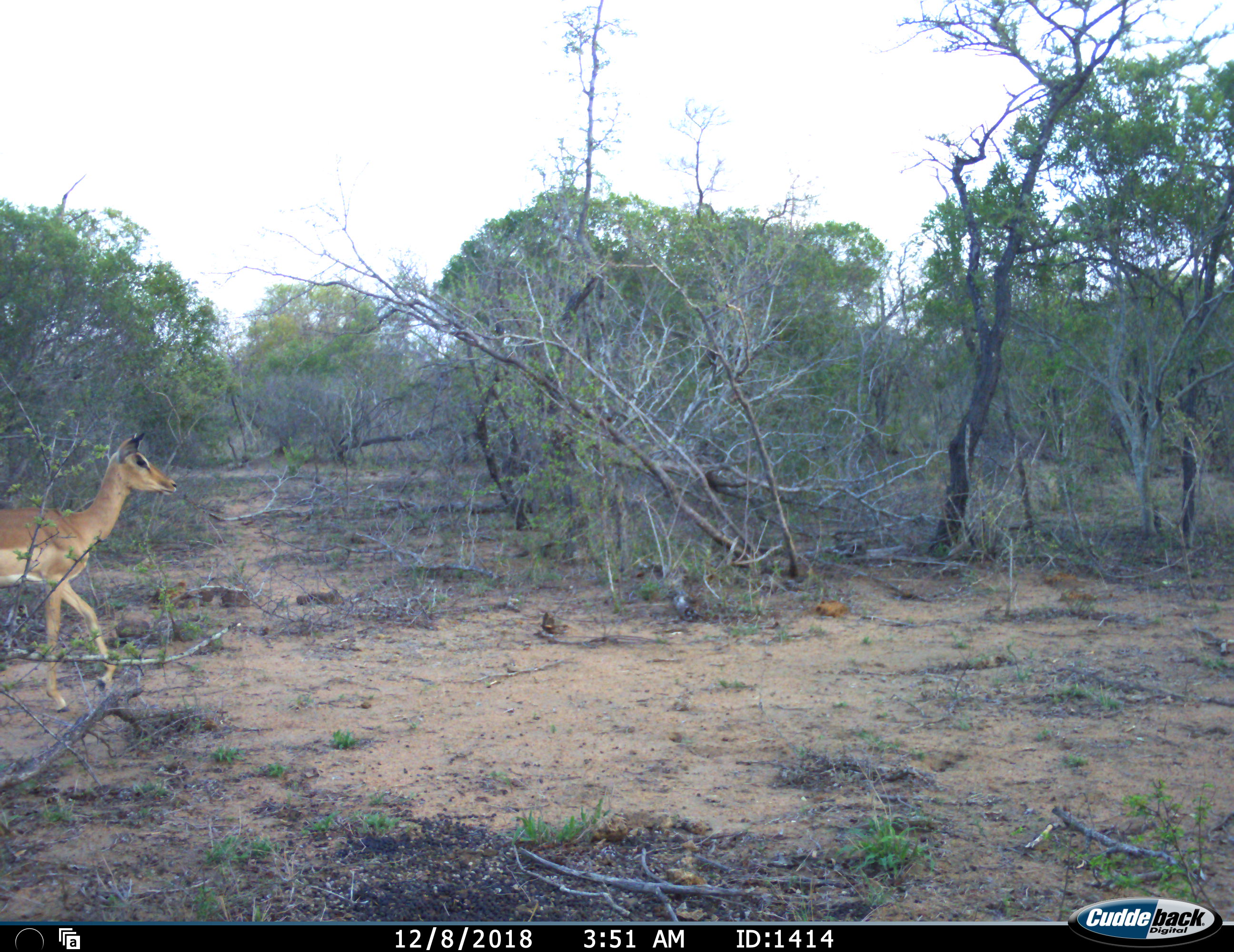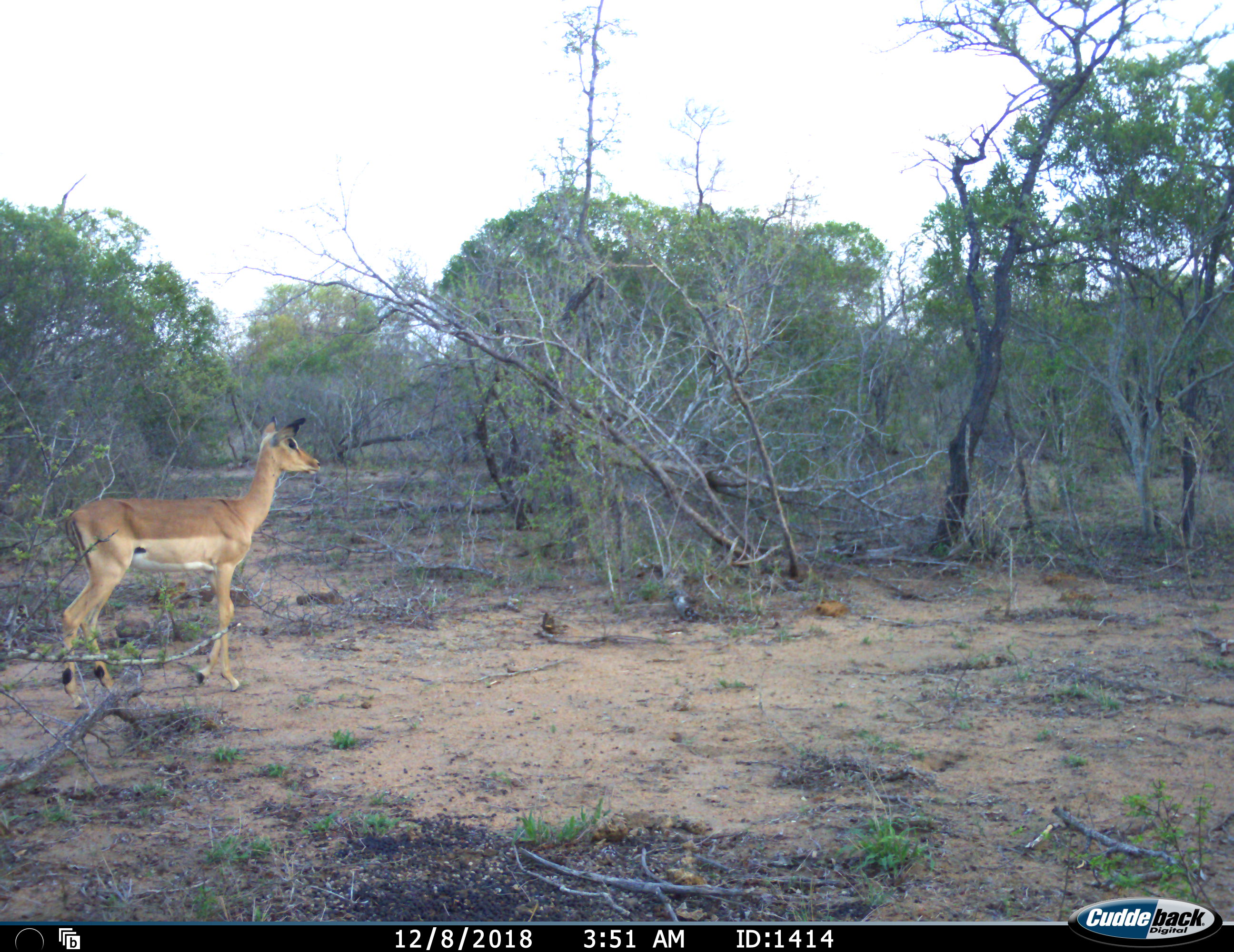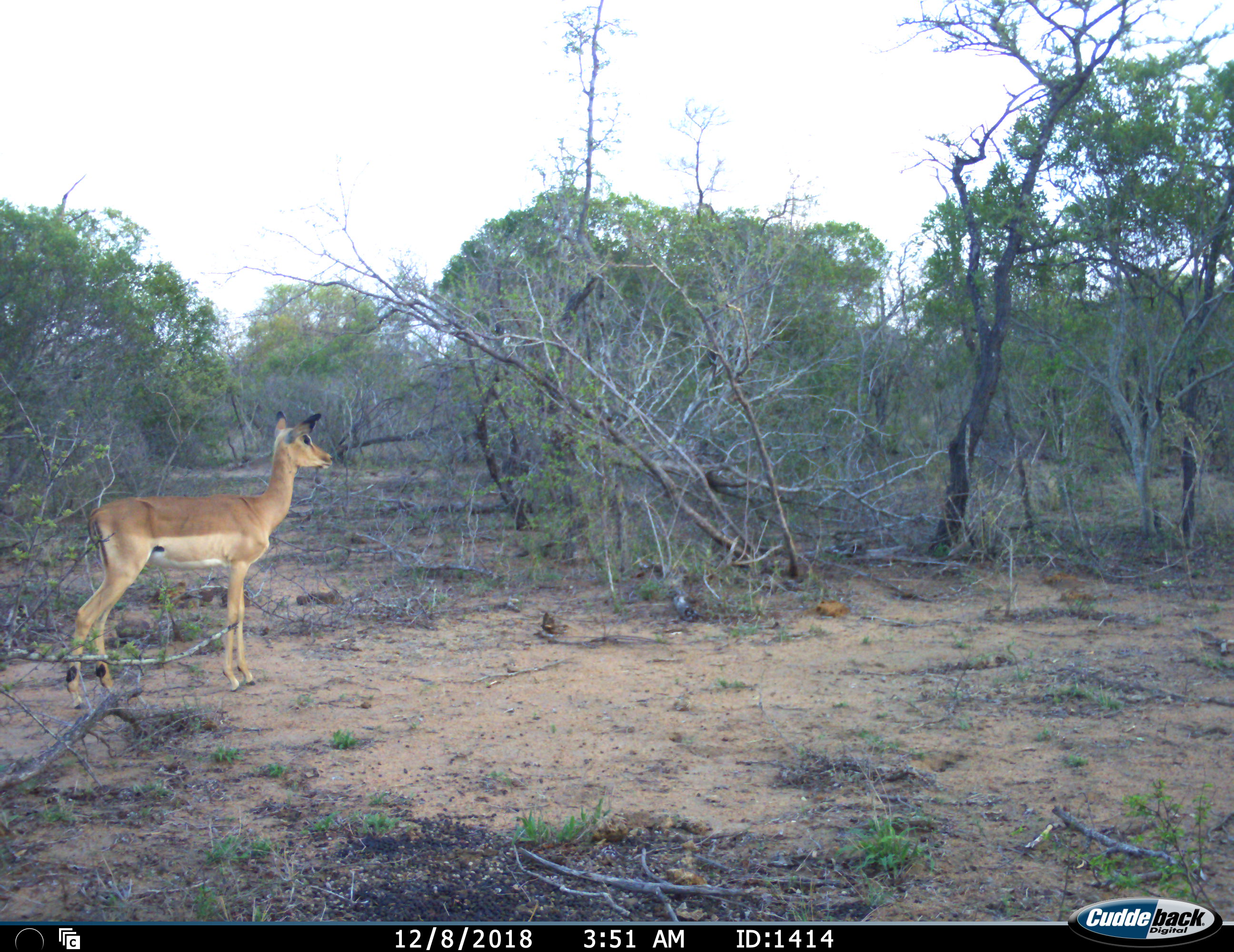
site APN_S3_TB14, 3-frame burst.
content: unidentified animal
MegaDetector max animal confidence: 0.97